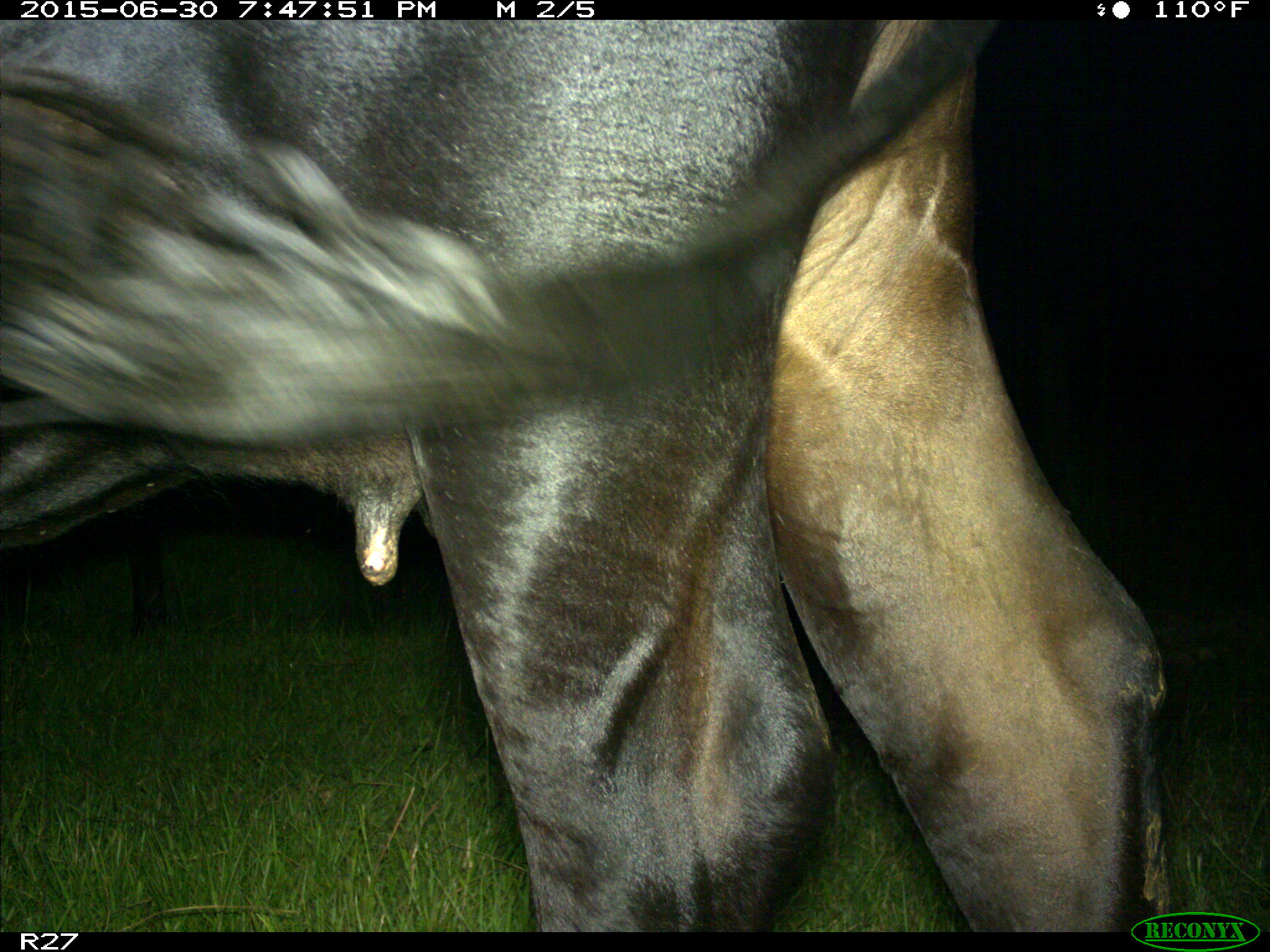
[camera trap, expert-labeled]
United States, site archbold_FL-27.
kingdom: Animalia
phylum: Chordata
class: Mammalia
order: Artiodactyla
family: Bovidae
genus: Bos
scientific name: Bos taurus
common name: domestic cow